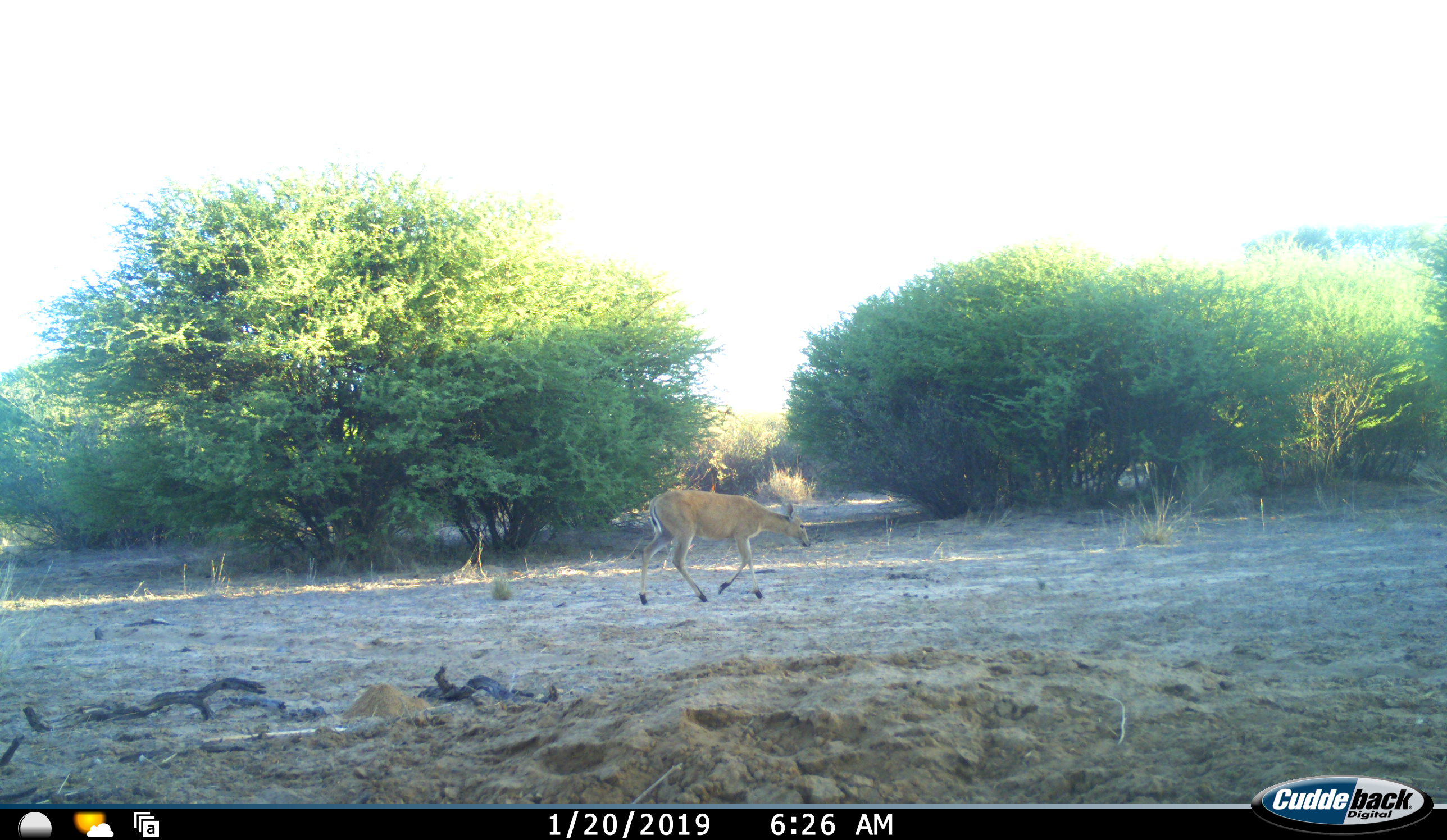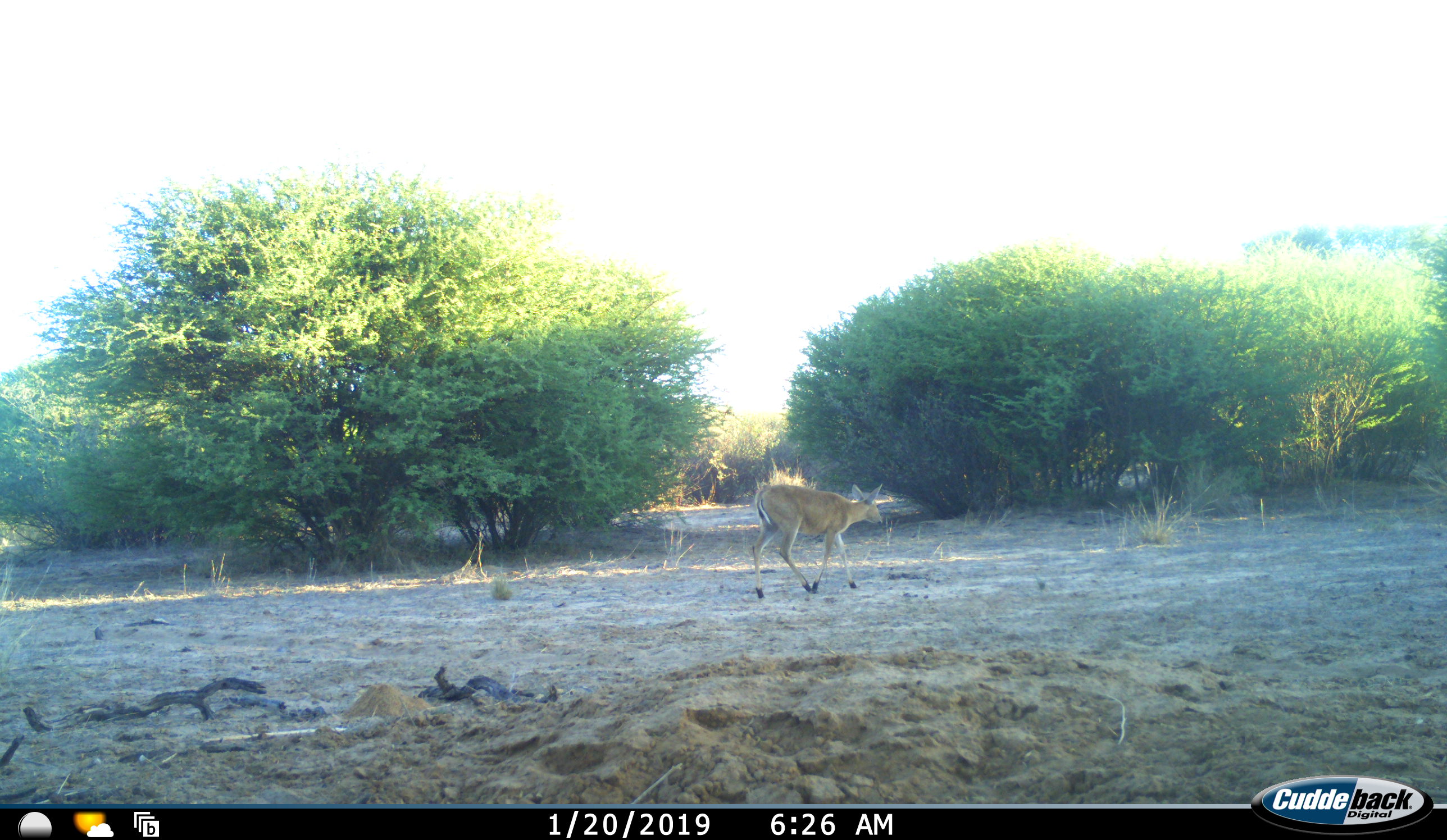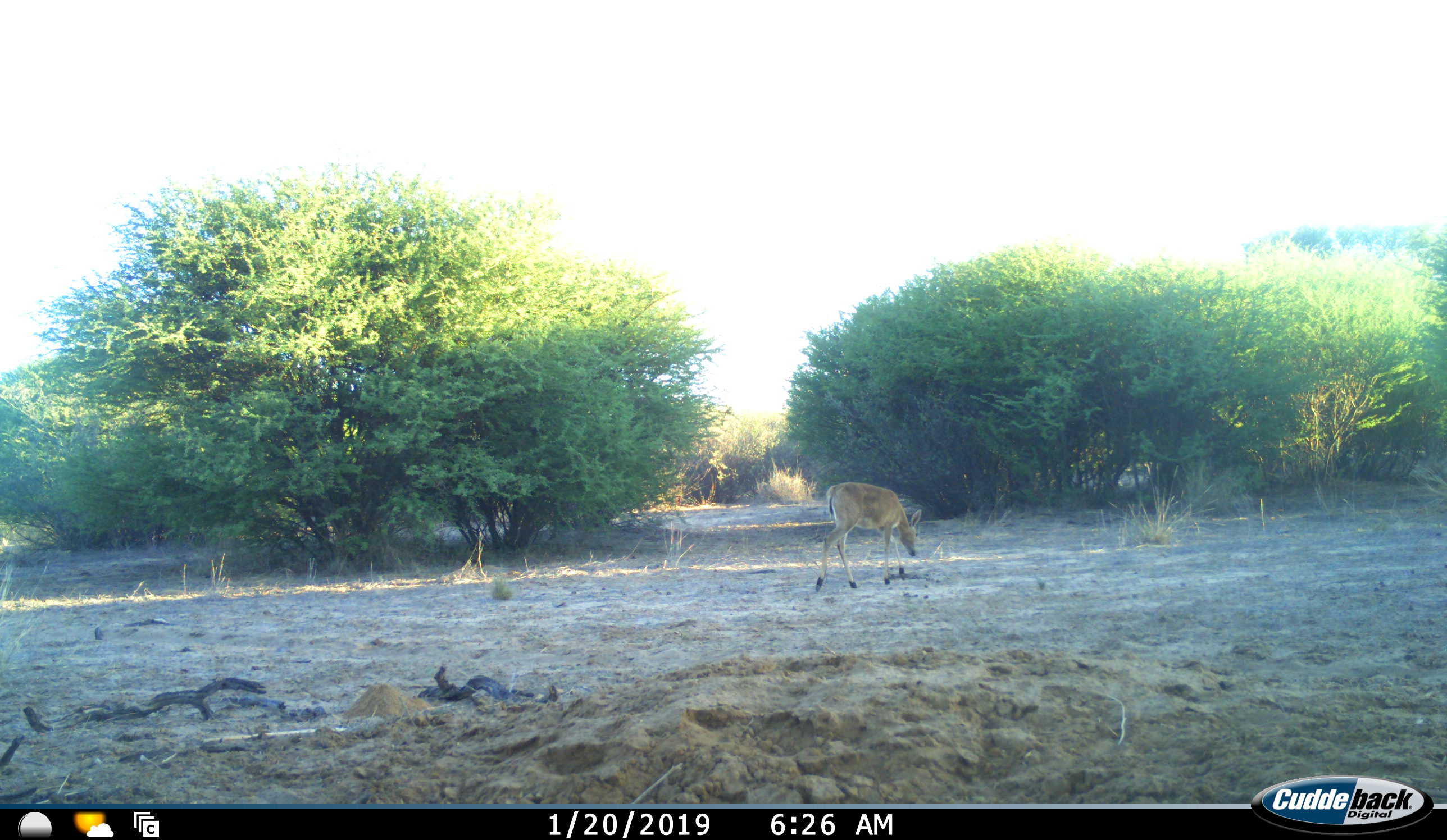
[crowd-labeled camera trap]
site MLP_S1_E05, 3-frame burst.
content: unidentified animal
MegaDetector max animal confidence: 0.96